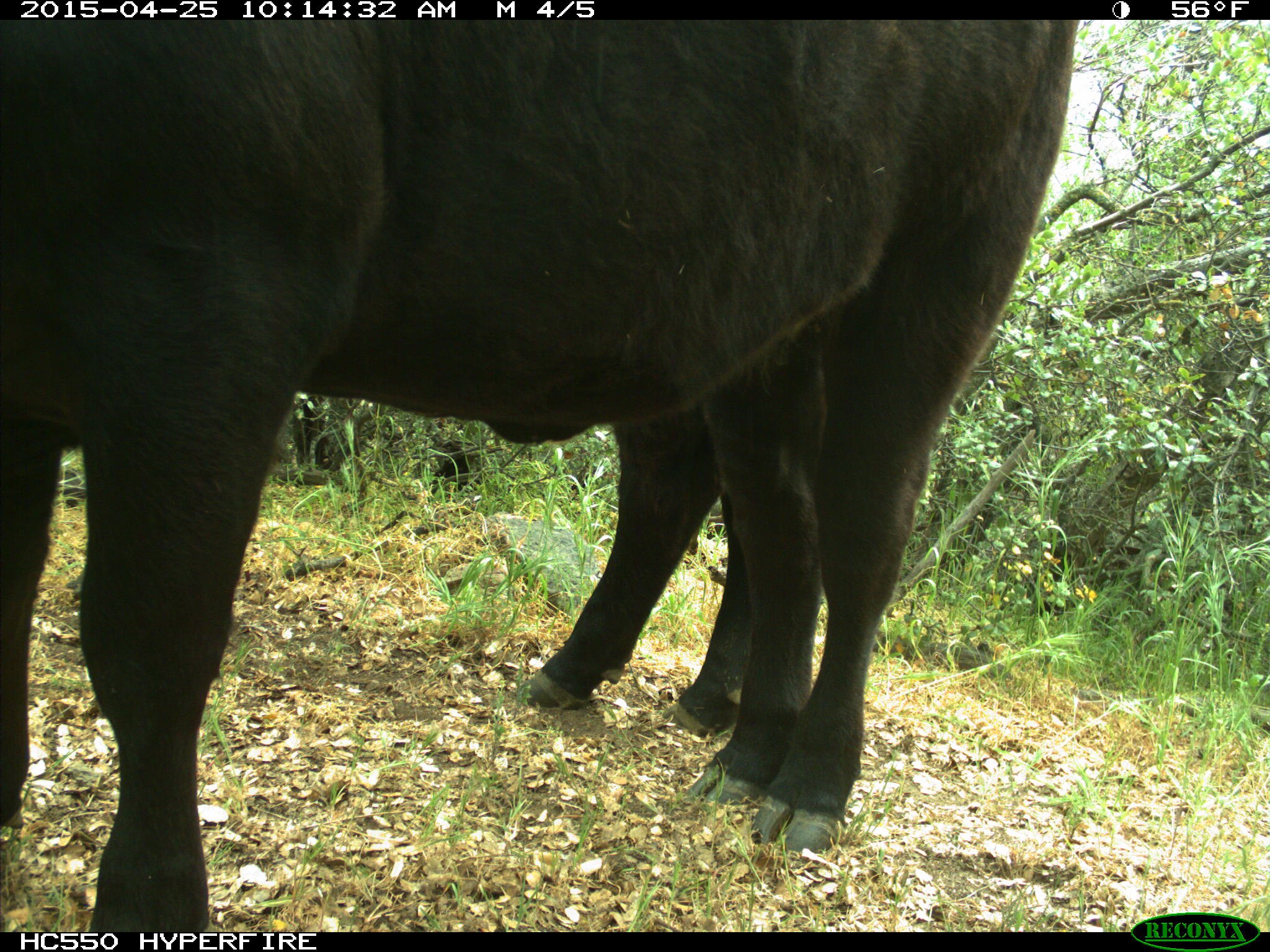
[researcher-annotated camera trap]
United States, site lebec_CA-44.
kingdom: Animalia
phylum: Chordata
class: Mammalia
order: Artiodactyla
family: Suidae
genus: Sus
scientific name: Sus scrofa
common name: wild boar